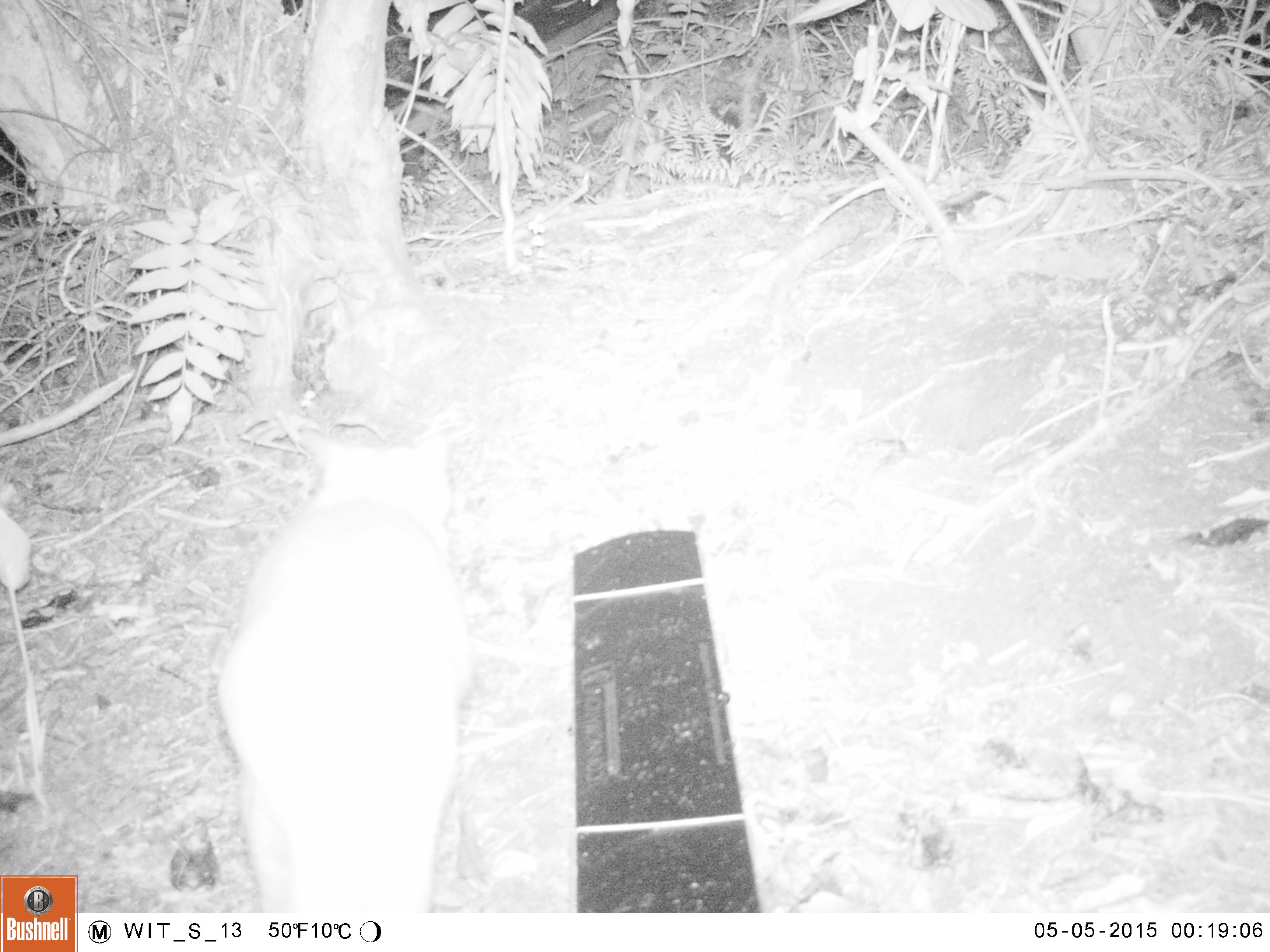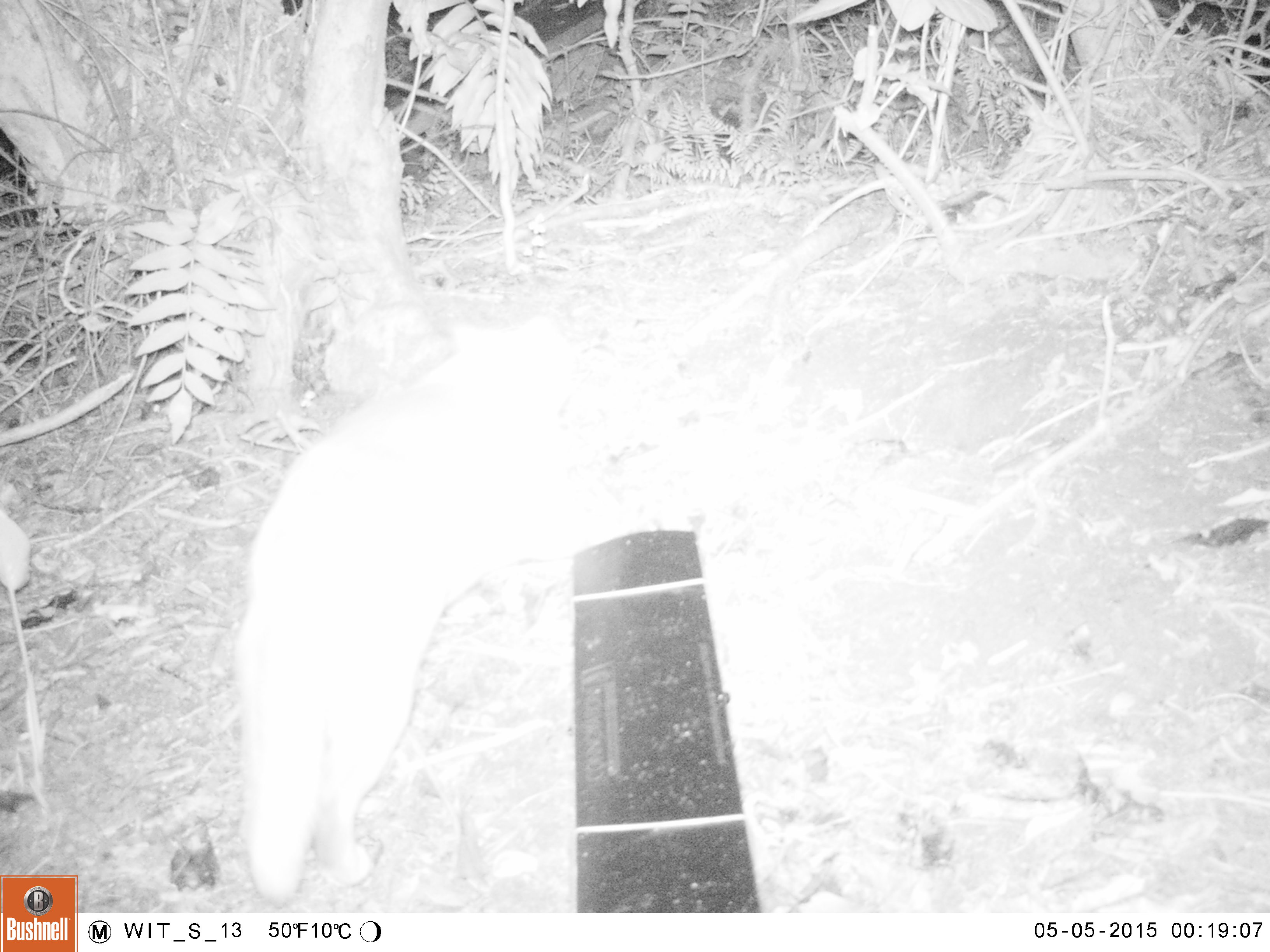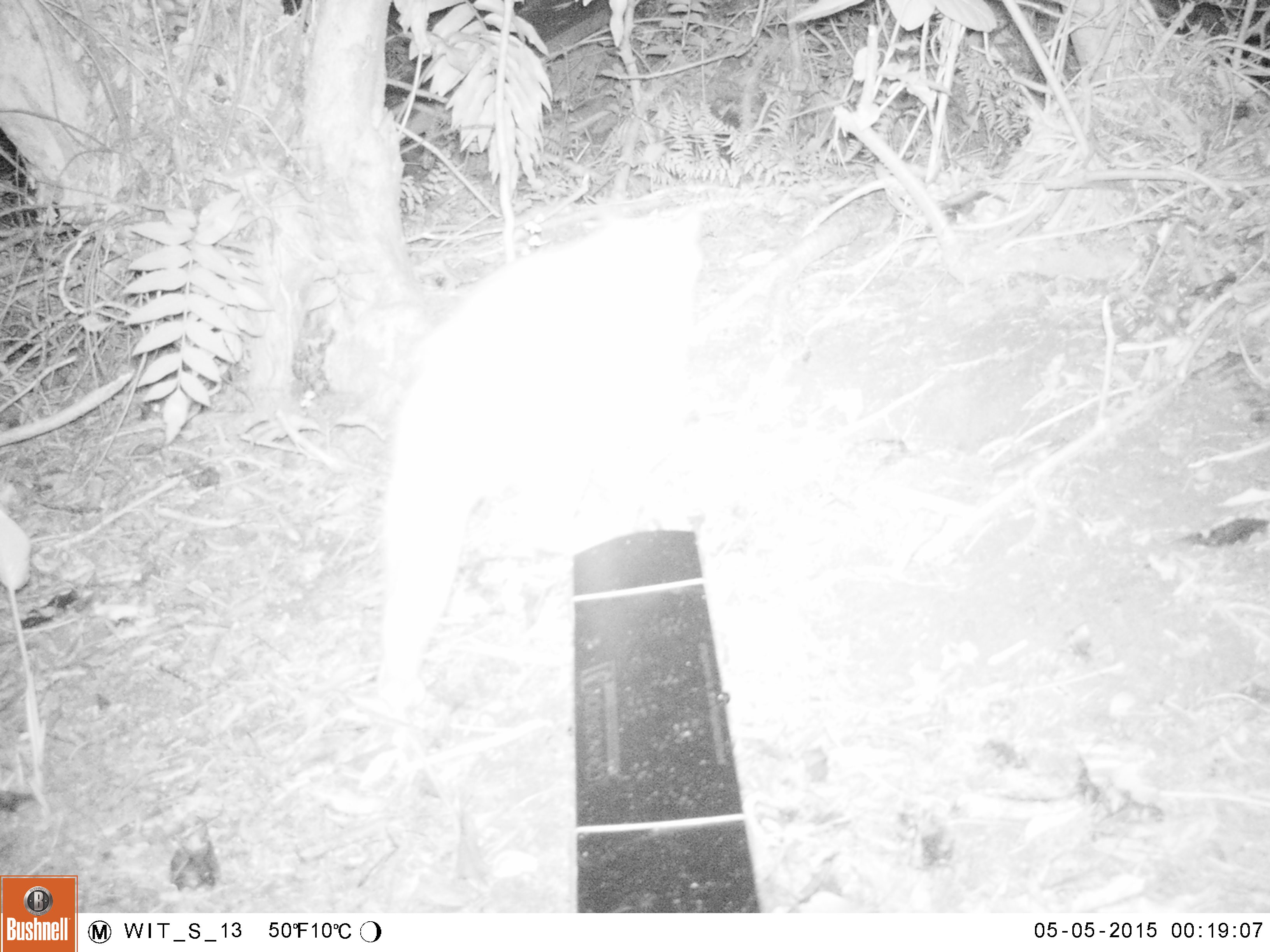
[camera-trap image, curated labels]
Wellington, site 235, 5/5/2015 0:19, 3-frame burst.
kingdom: Animalia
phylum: Chordata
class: Mammalia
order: Carnivora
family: Felidae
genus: Felis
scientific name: Felis catus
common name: cat